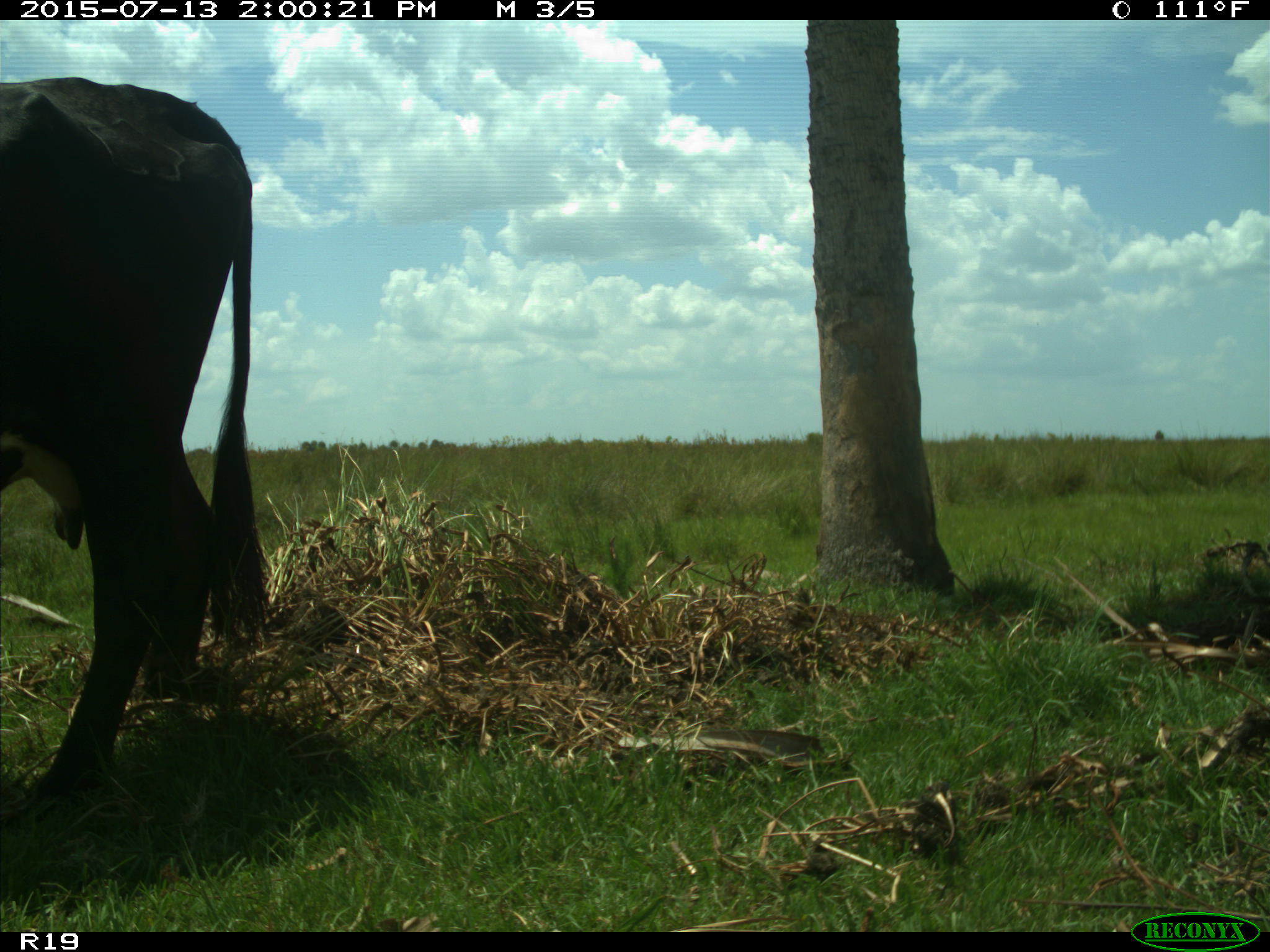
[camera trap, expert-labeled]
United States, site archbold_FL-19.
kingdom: Animalia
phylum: Chordata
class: Mammalia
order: Artiodactyla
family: Bovidae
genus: Bos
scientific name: Bos taurus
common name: domestic cow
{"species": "Bos taurus (domestic cow)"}